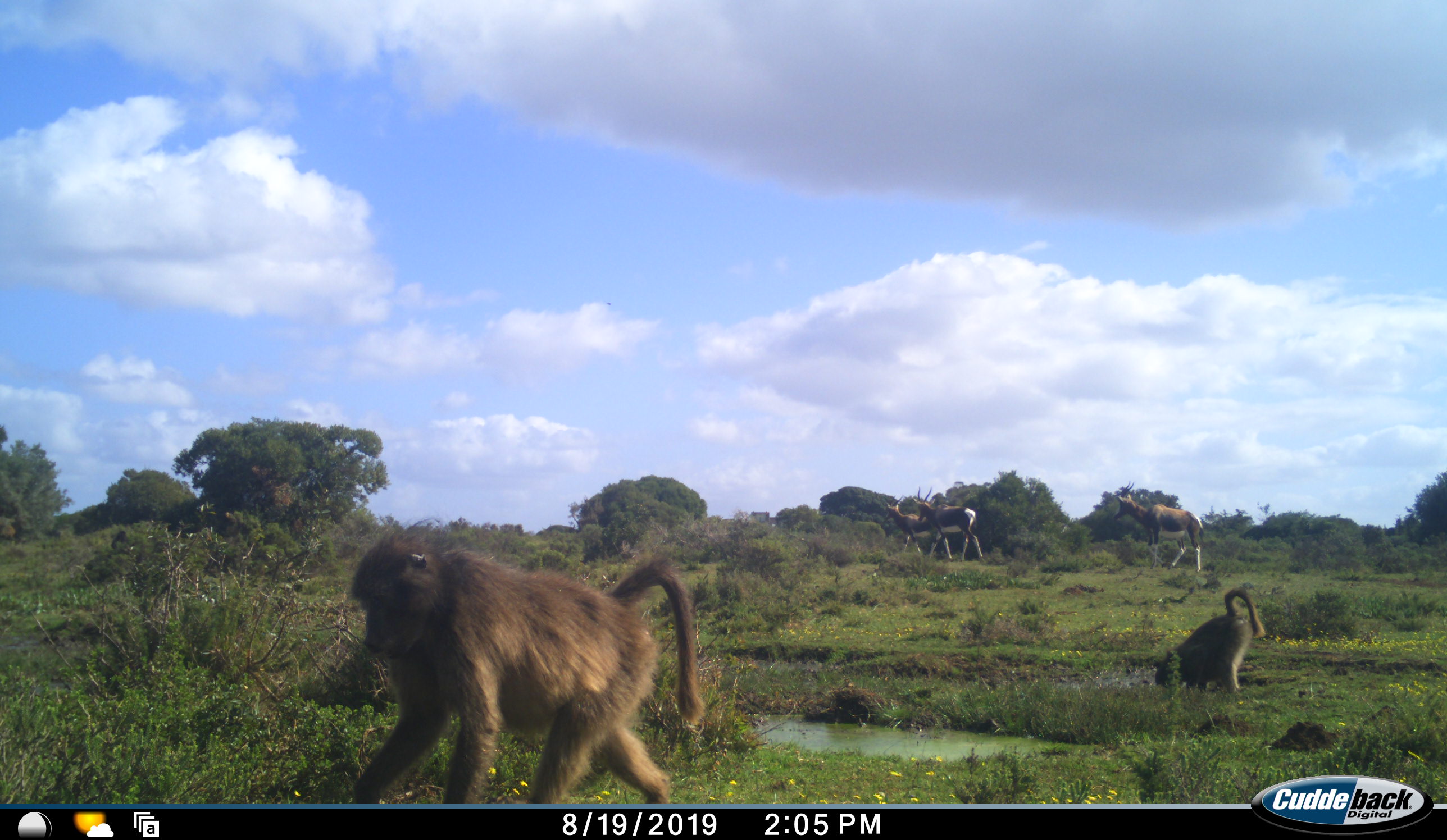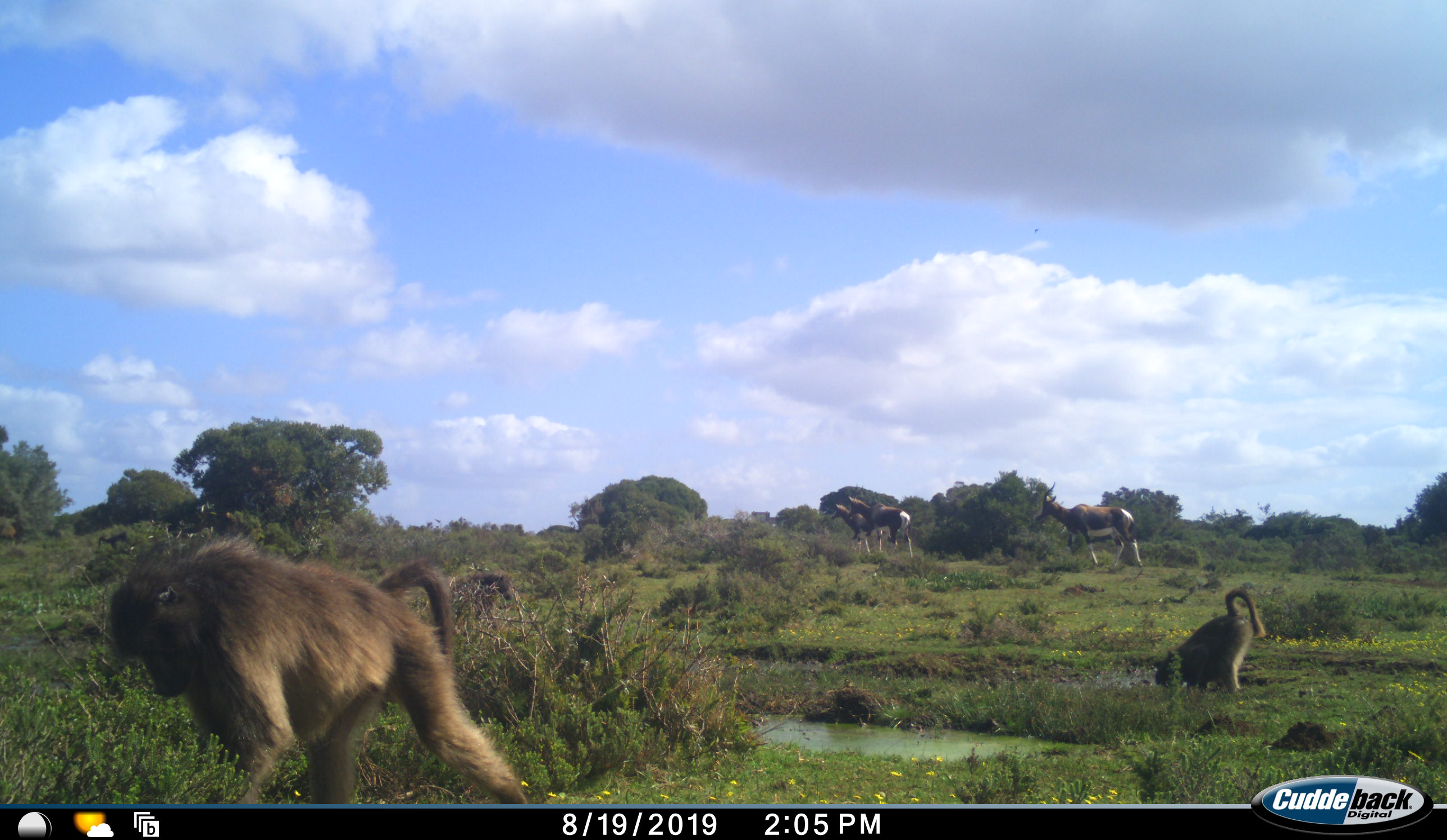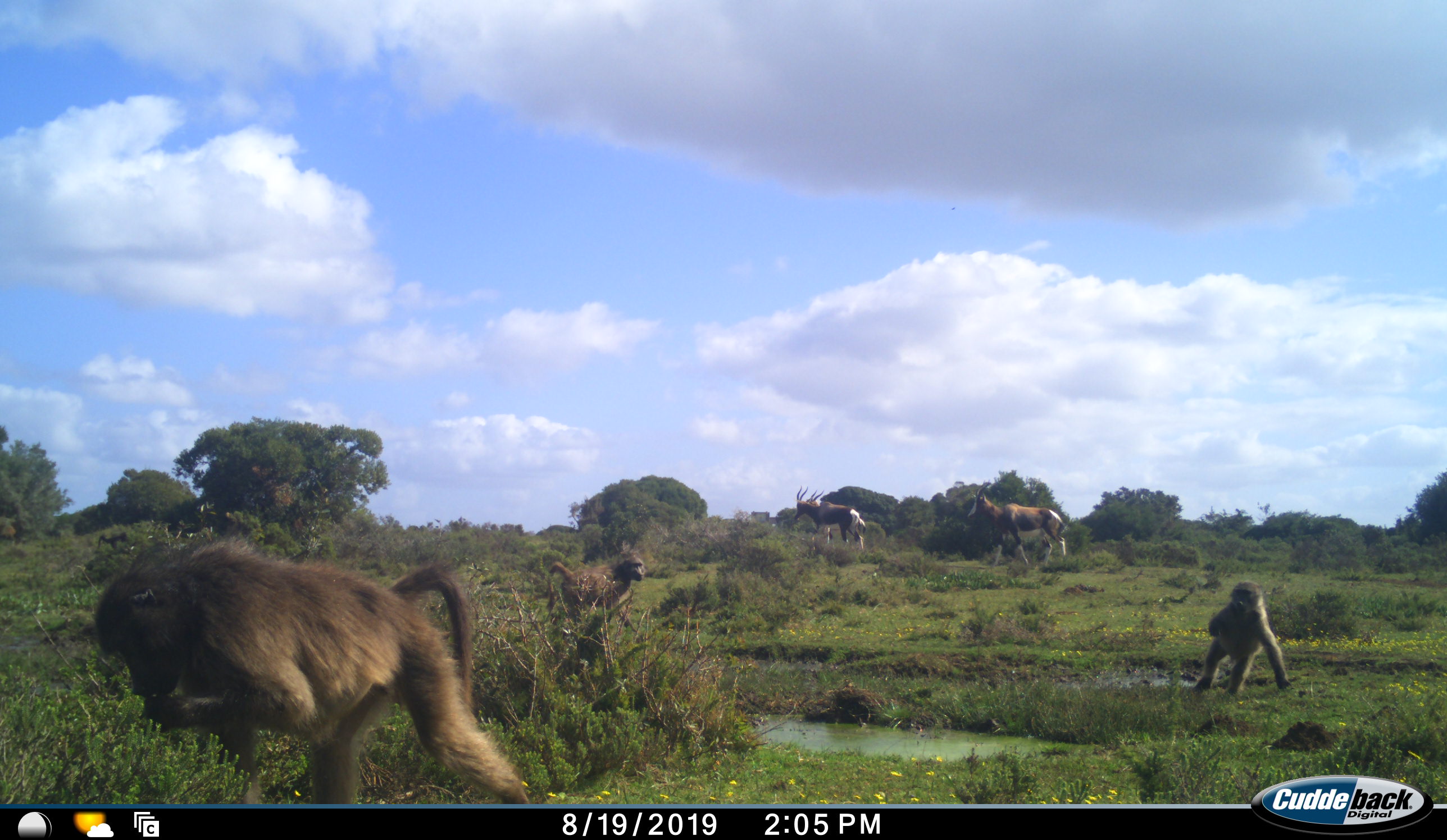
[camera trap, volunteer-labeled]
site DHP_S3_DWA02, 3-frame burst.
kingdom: Animalia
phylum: Chordata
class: Mammalia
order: Primates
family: Cercopithecidae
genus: Papio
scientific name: Papio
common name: baboon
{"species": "baboon (Papio)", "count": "3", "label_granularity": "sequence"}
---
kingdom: Animalia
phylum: Chordata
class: Mammalia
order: Artiodactyla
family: Bovidae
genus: Damaliscus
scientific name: Damaliscus pygargus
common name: bontebok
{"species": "bontebok (Damaliscus pygargus)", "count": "3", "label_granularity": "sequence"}